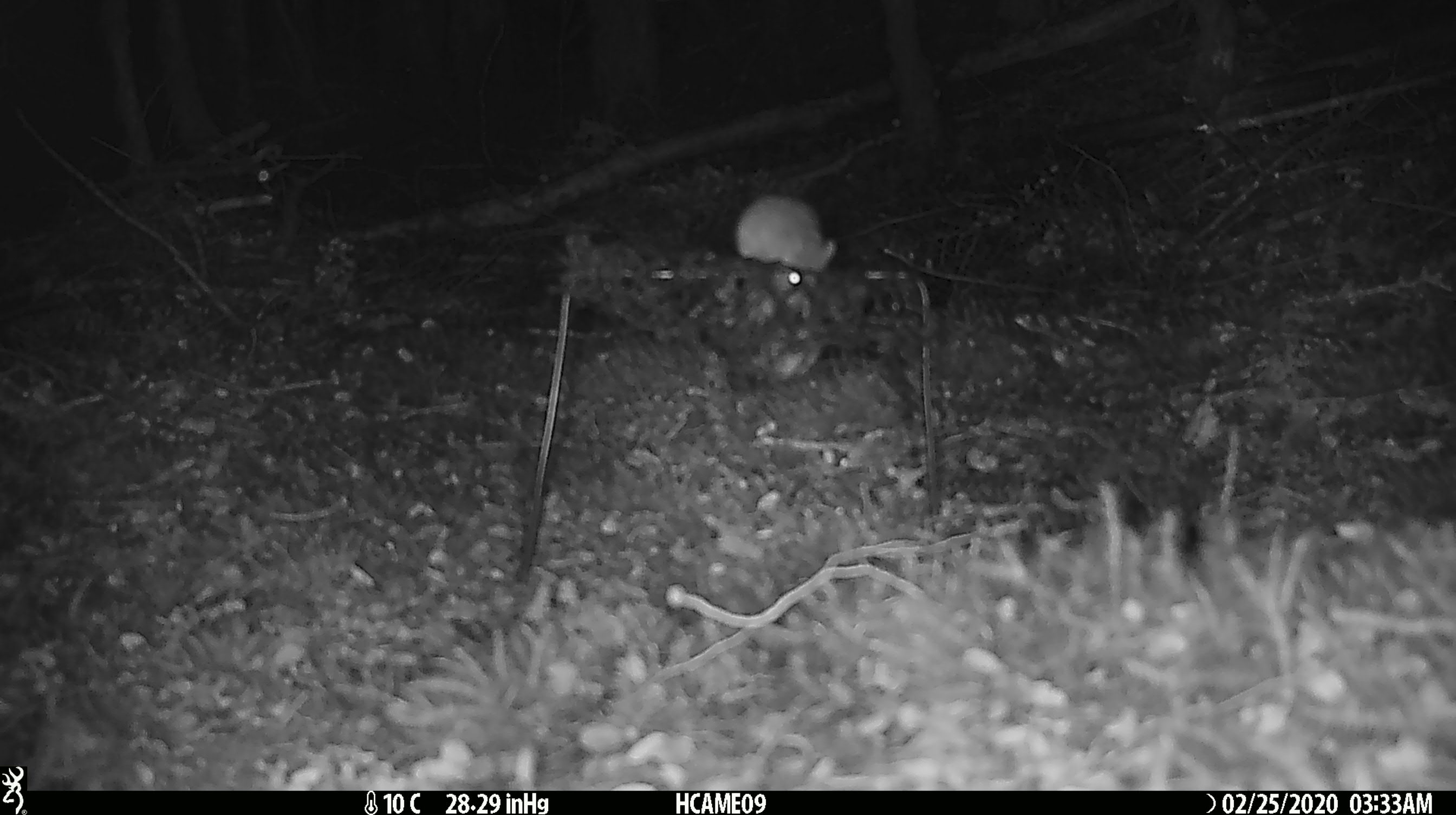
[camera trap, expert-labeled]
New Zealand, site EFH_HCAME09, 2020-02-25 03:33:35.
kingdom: Animalia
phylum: Chordata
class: Mammalia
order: Rodentia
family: Muridae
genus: Mus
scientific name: Mus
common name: mouse